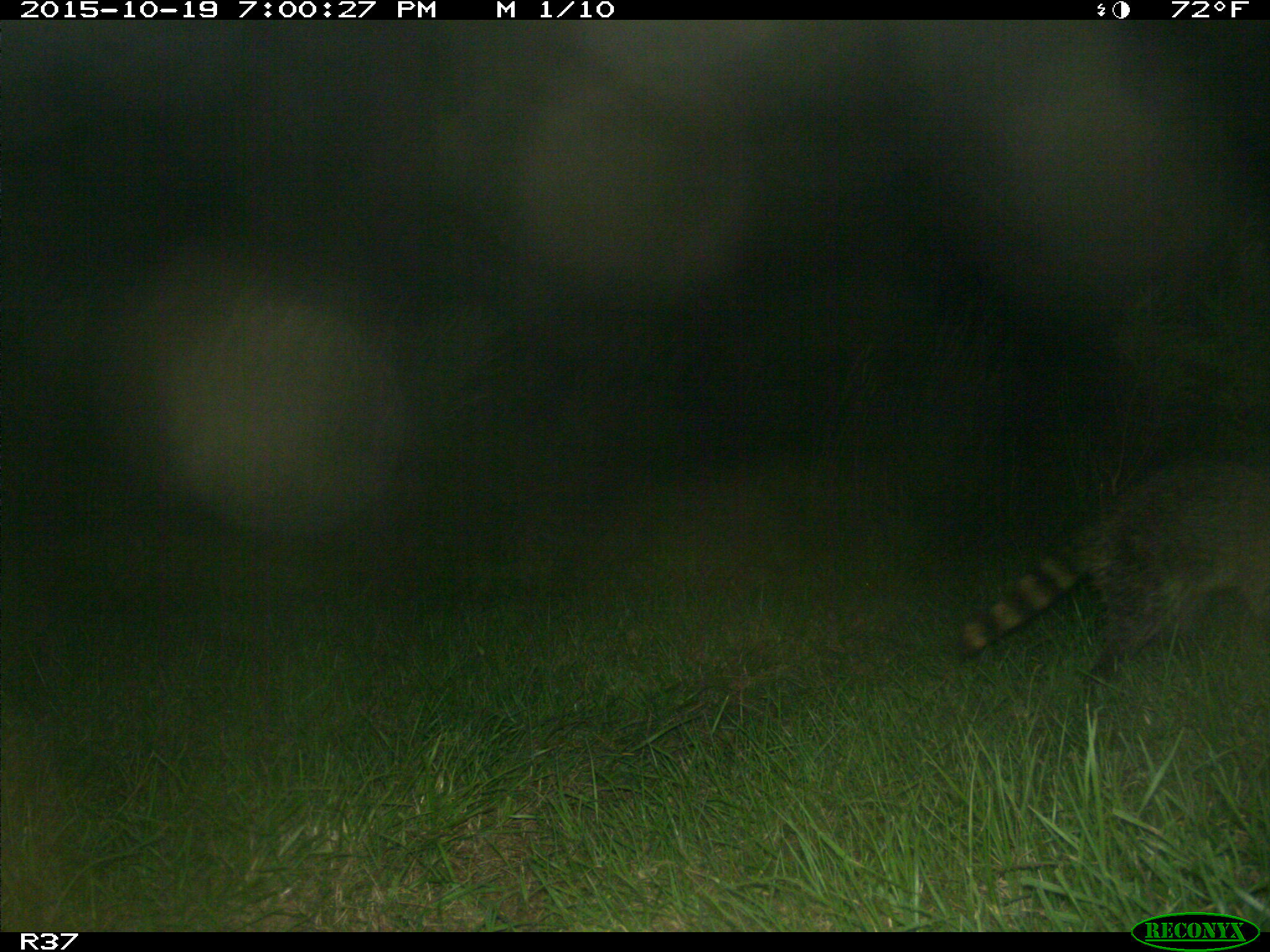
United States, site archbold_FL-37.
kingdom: Animalia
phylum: Chordata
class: Mammalia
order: Carnivora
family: Procyonidae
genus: Procyon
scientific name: Procyon lotor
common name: common raccoon